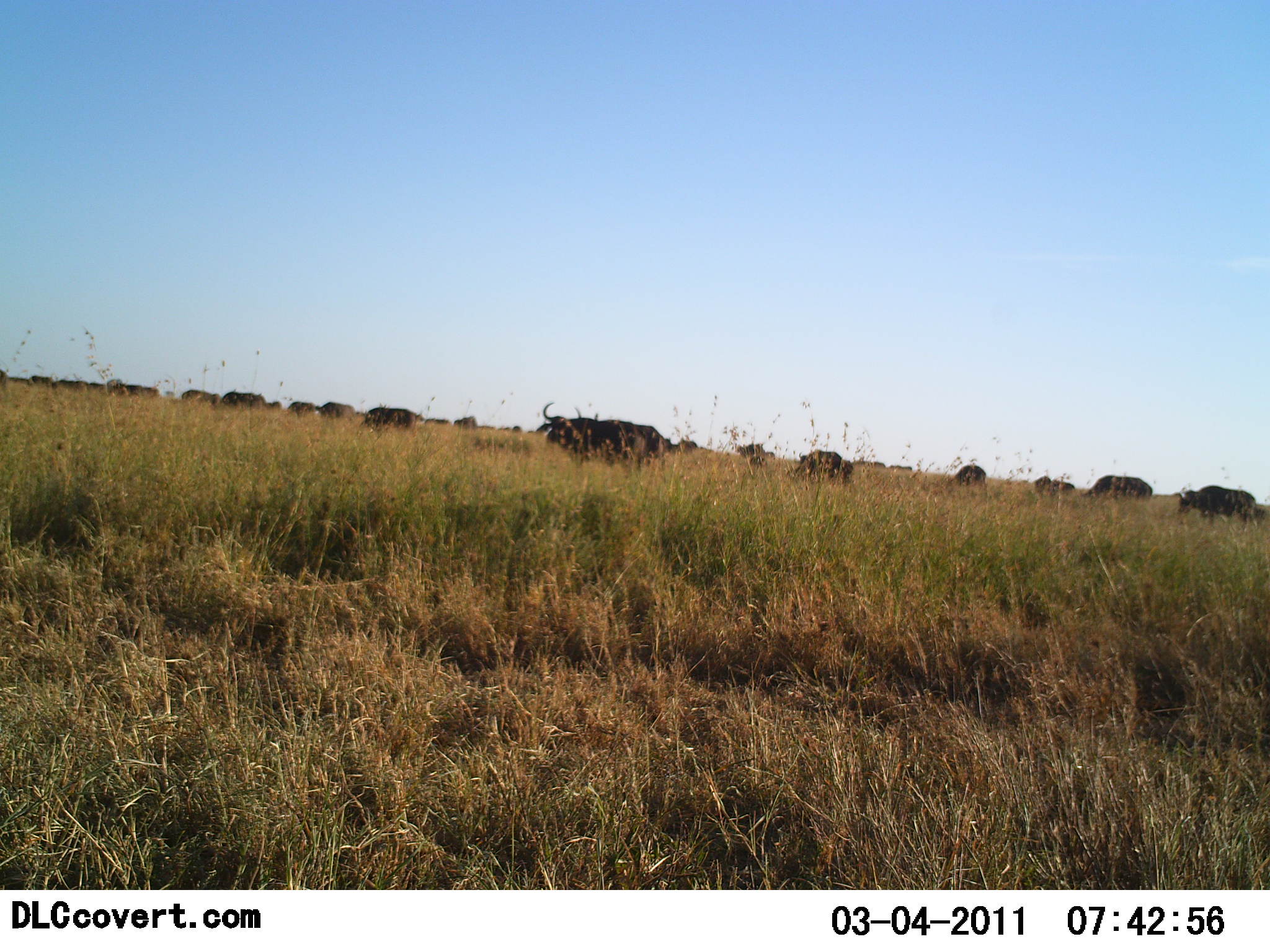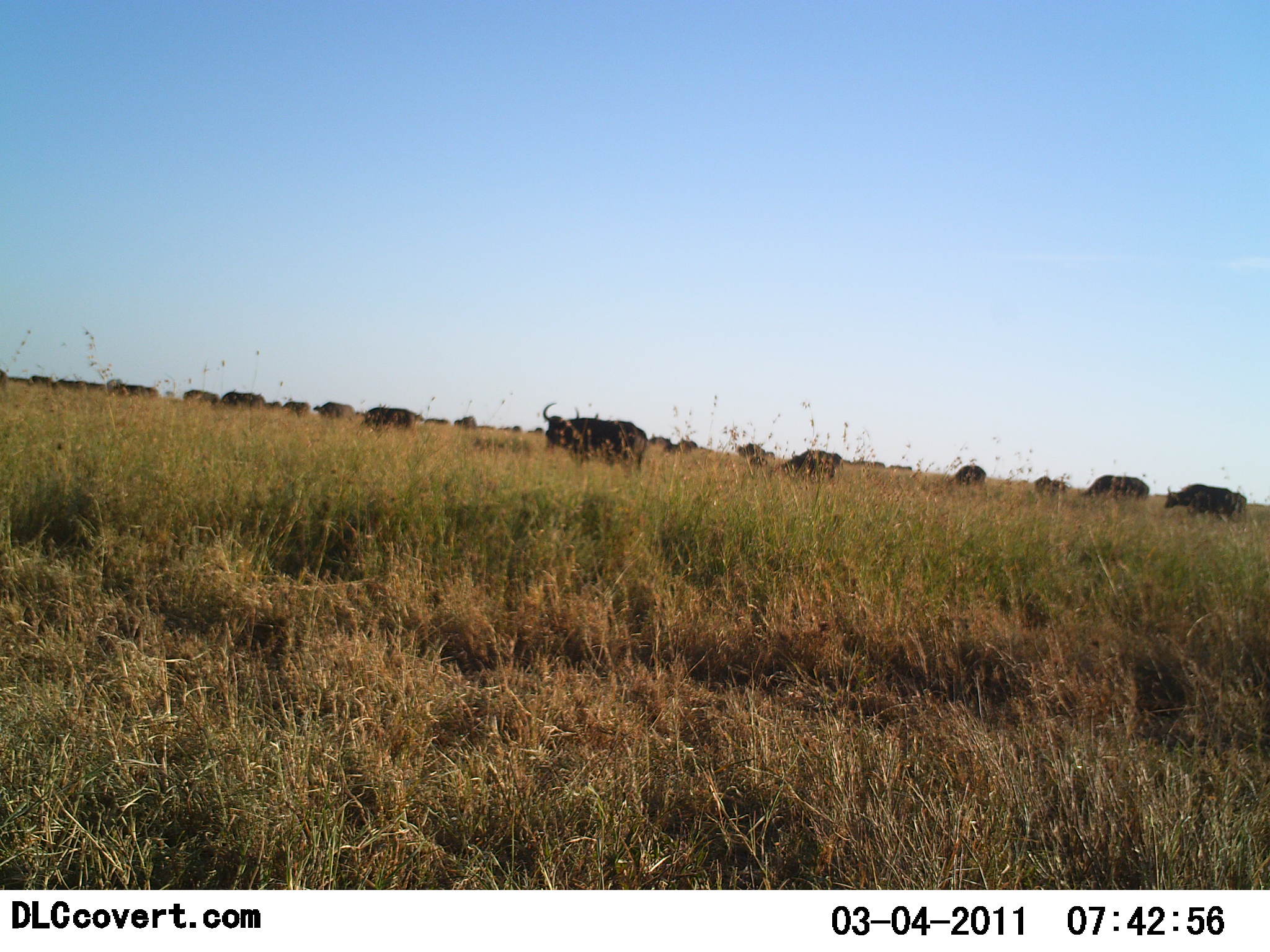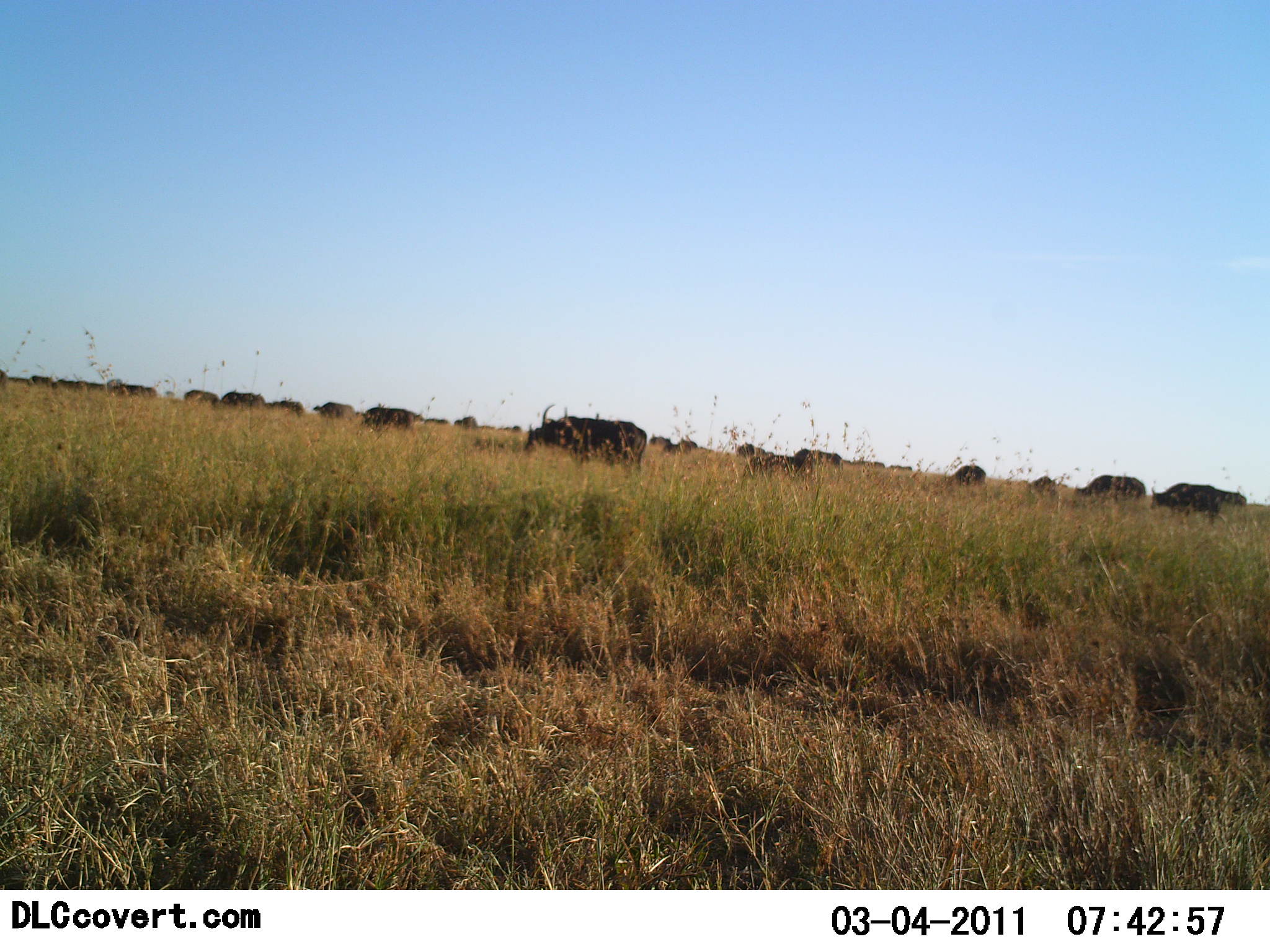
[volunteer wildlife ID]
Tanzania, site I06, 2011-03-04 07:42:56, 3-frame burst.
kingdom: Animalia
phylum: Chordata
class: Mammalia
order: Artiodactyla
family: Bovidae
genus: Syncerus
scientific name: Syncerus caffer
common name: cape buffalo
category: buffalo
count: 11-50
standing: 22%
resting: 11%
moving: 67%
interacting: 0%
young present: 0%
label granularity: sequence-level